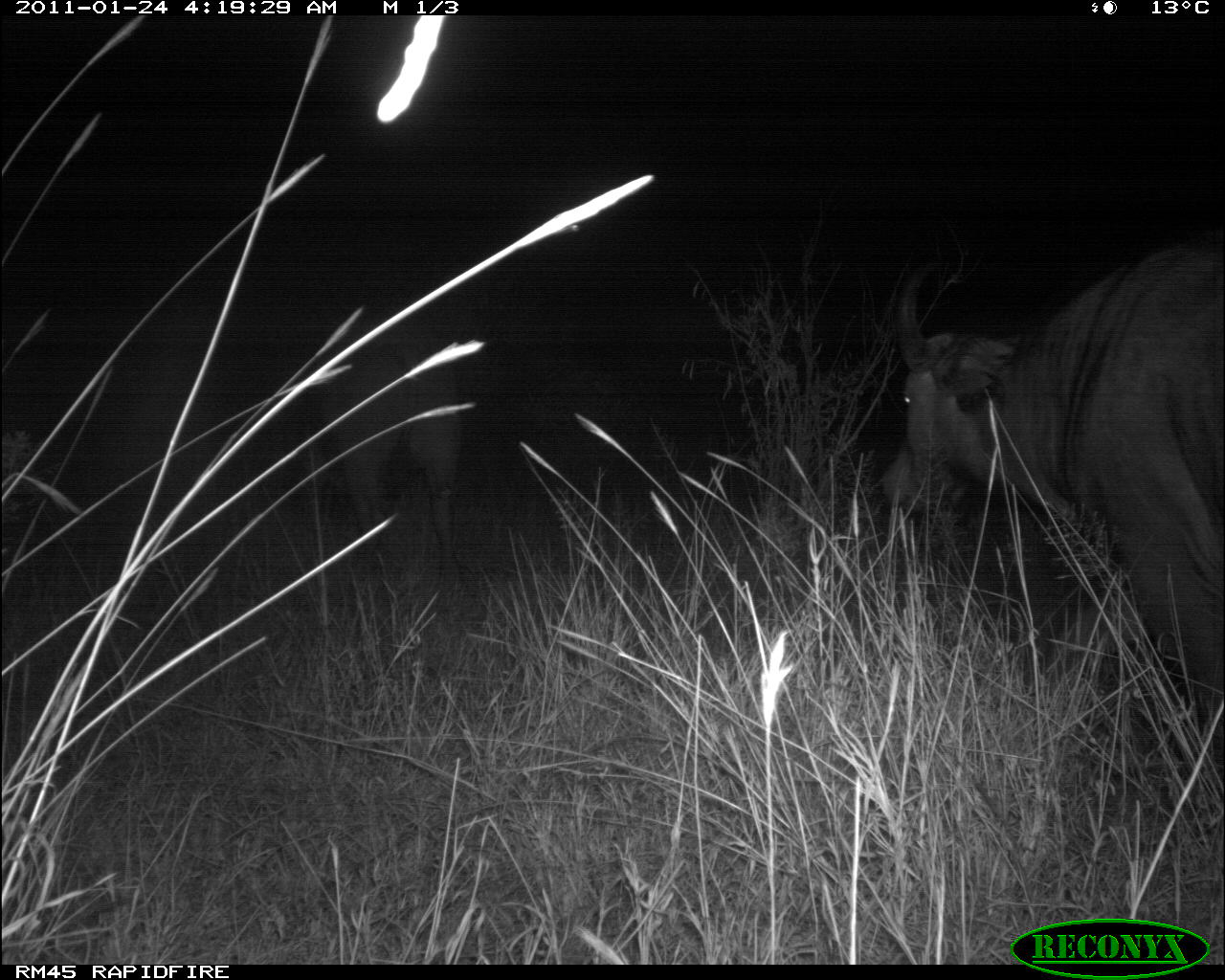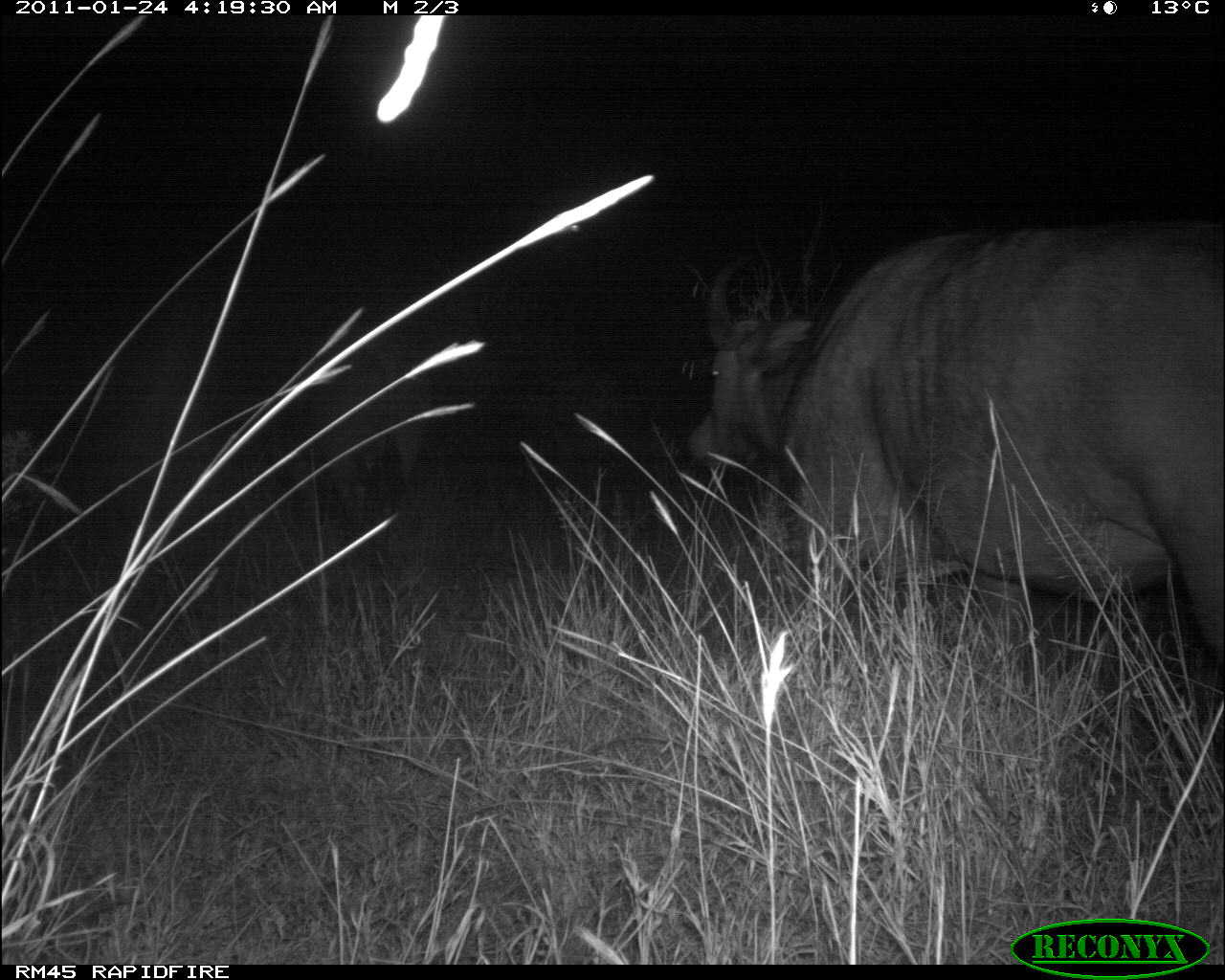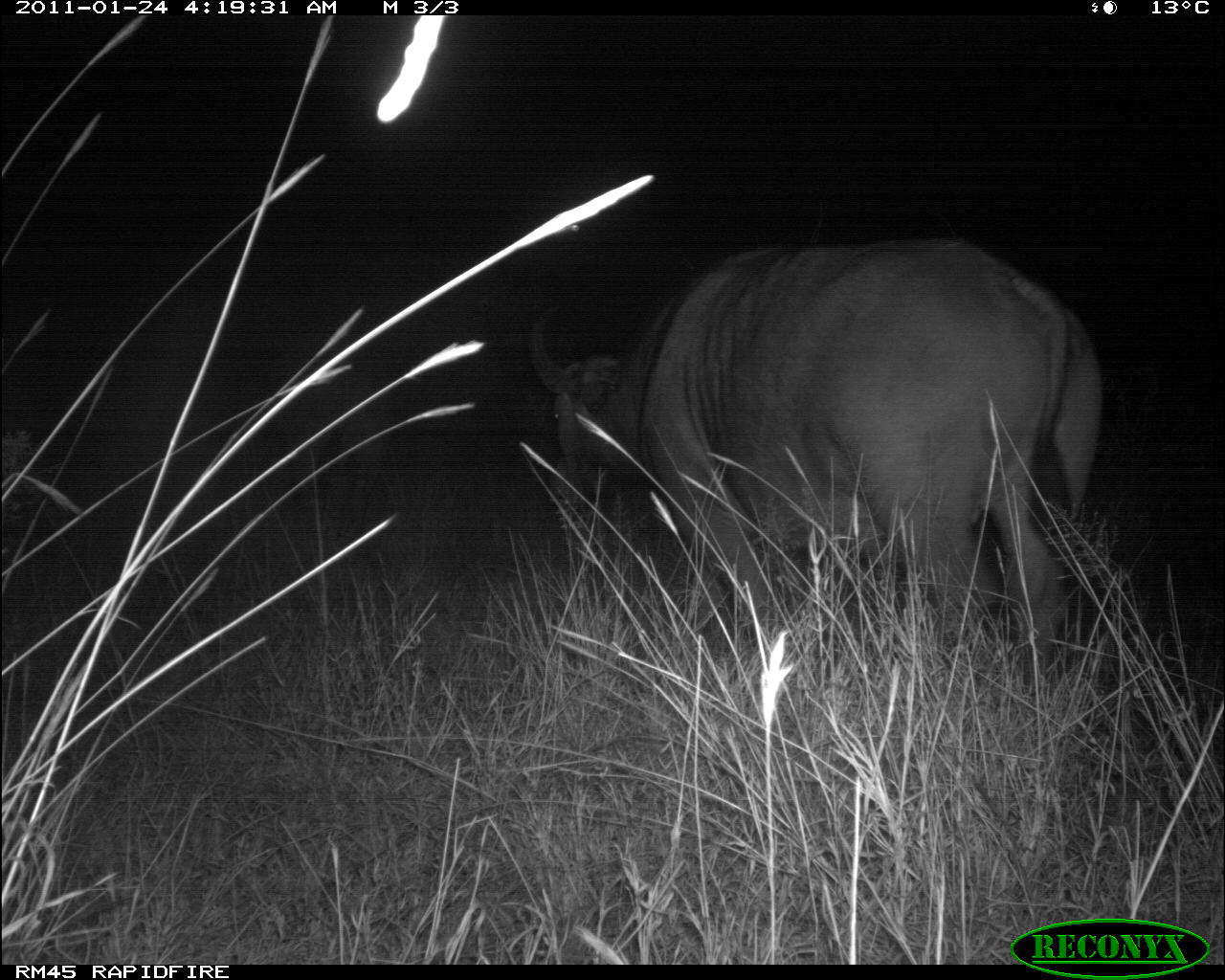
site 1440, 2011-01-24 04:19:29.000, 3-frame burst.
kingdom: Animalia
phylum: Chordata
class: Mammalia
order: Artiodactyla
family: Bovidae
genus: Syncerus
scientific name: Syncerus caffer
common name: african buffalo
Syncerus caffer (african buffalo), count 3.